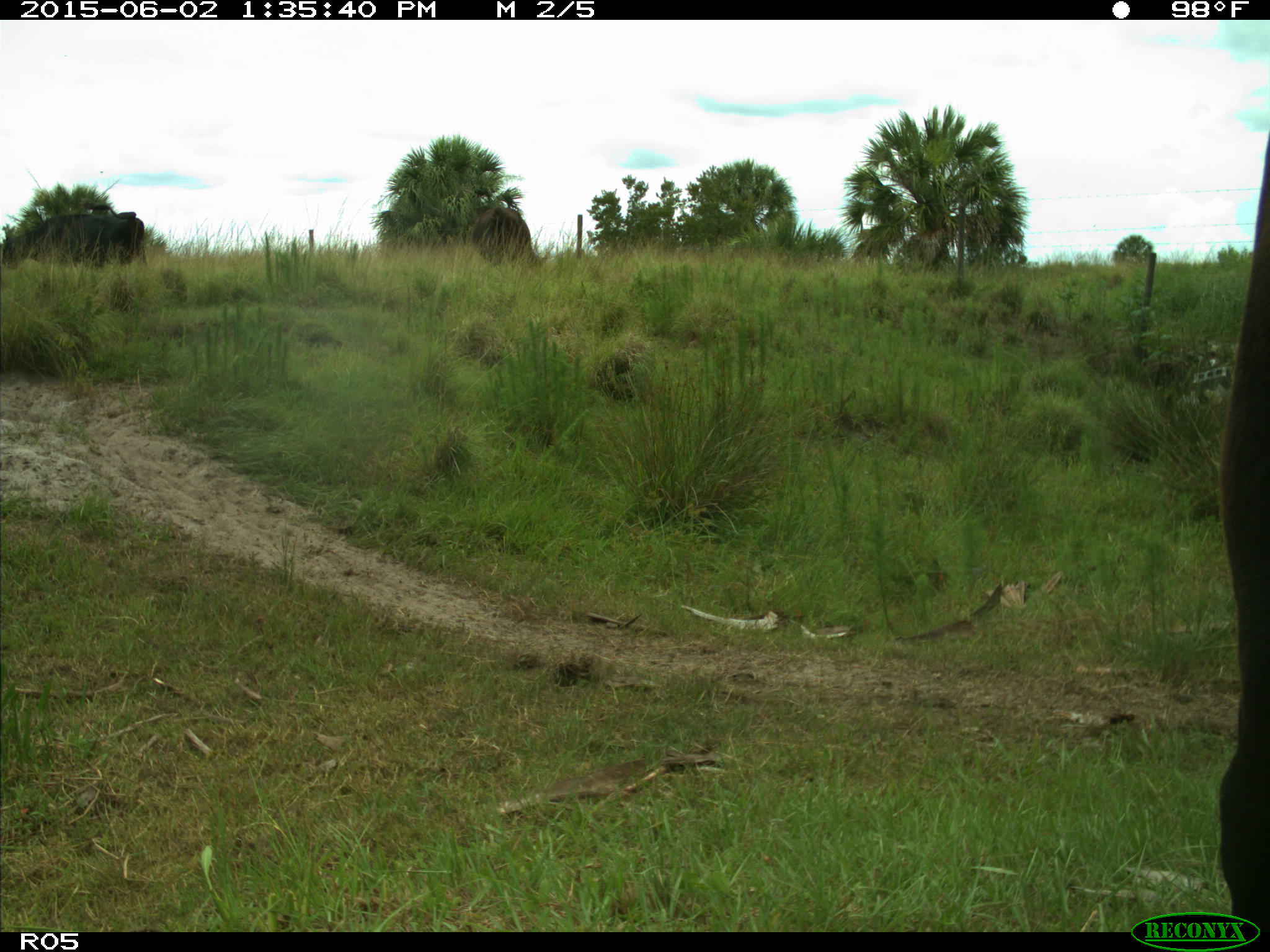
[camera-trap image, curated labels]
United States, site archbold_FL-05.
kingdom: Animalia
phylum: Chordata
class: Mammalia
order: Artiodactyla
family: Bovidae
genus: Bos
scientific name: Bos taurus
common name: domestic cow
Bos taurus (domestic cow).